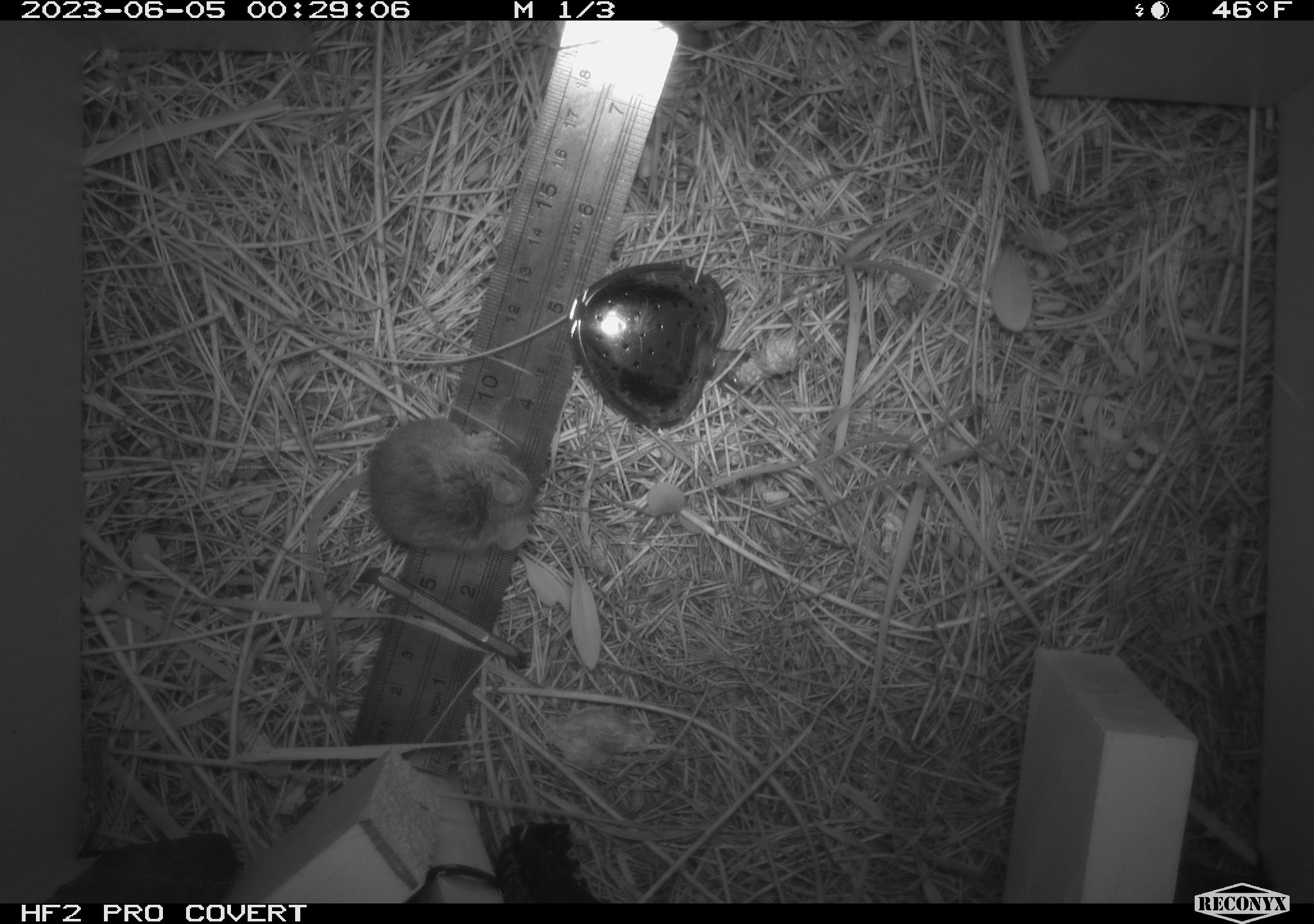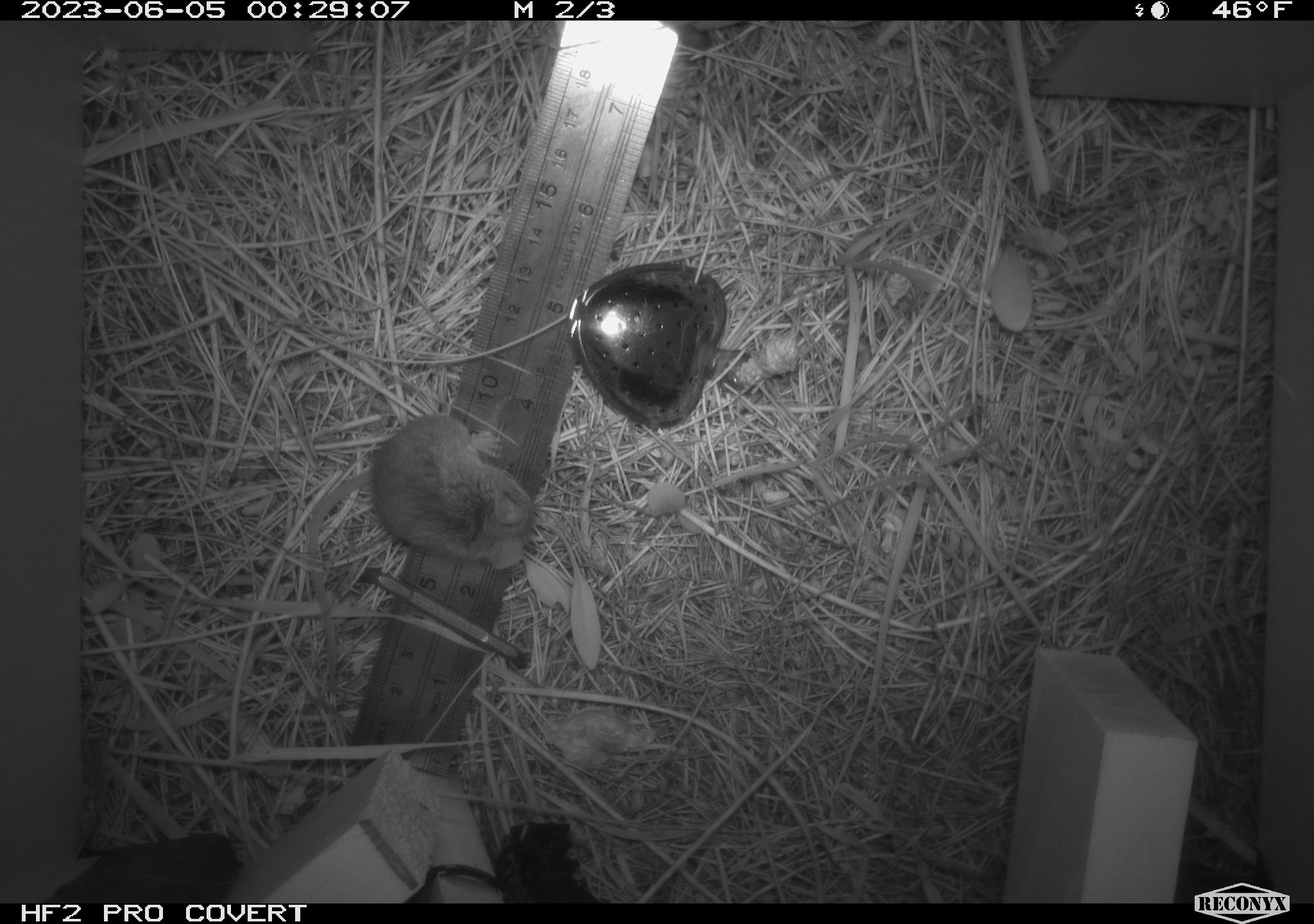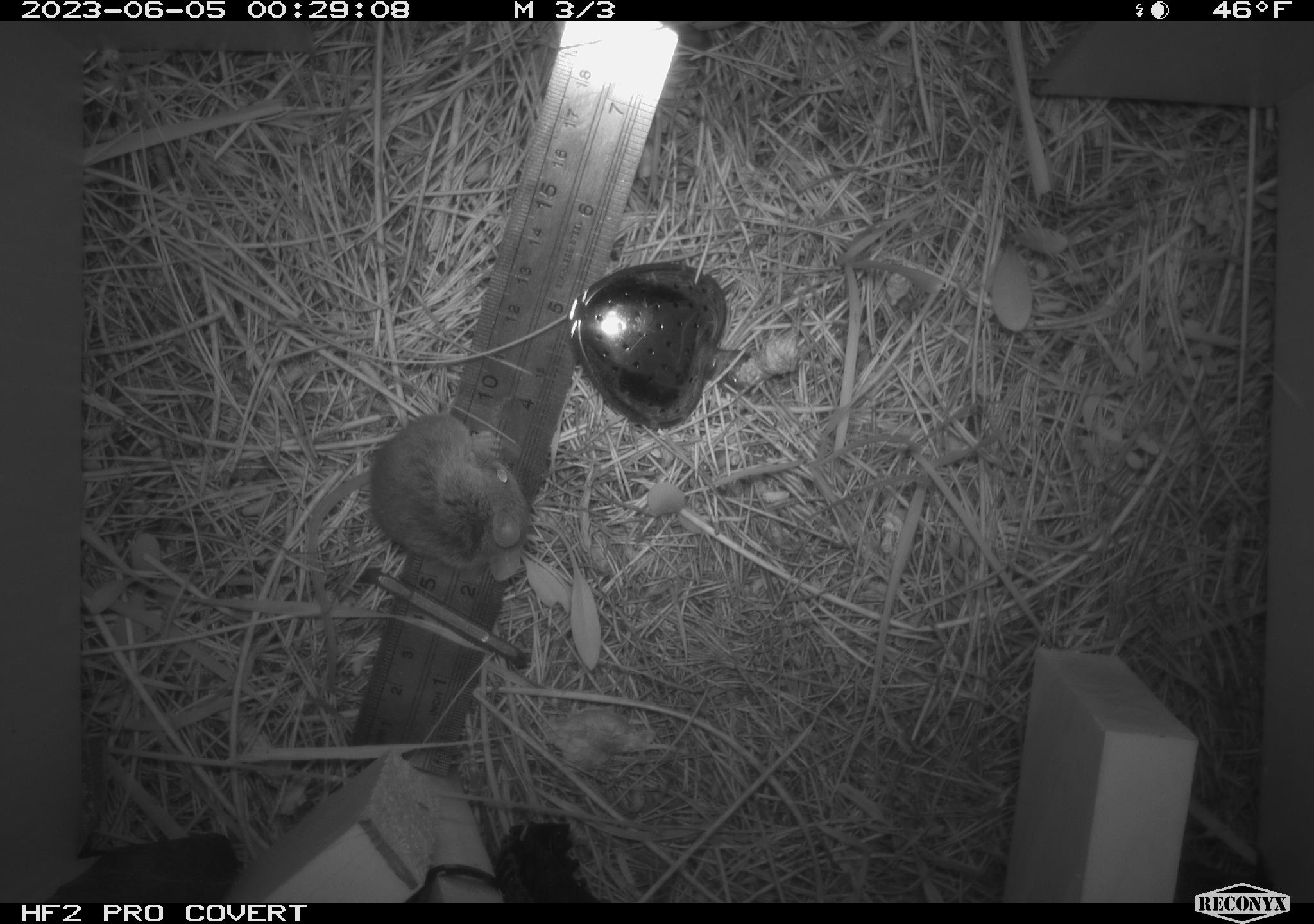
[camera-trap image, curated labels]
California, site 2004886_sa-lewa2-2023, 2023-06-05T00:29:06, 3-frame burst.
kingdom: Animalia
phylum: Chordata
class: Mammalia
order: Rodentia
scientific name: Rodentia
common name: rodent